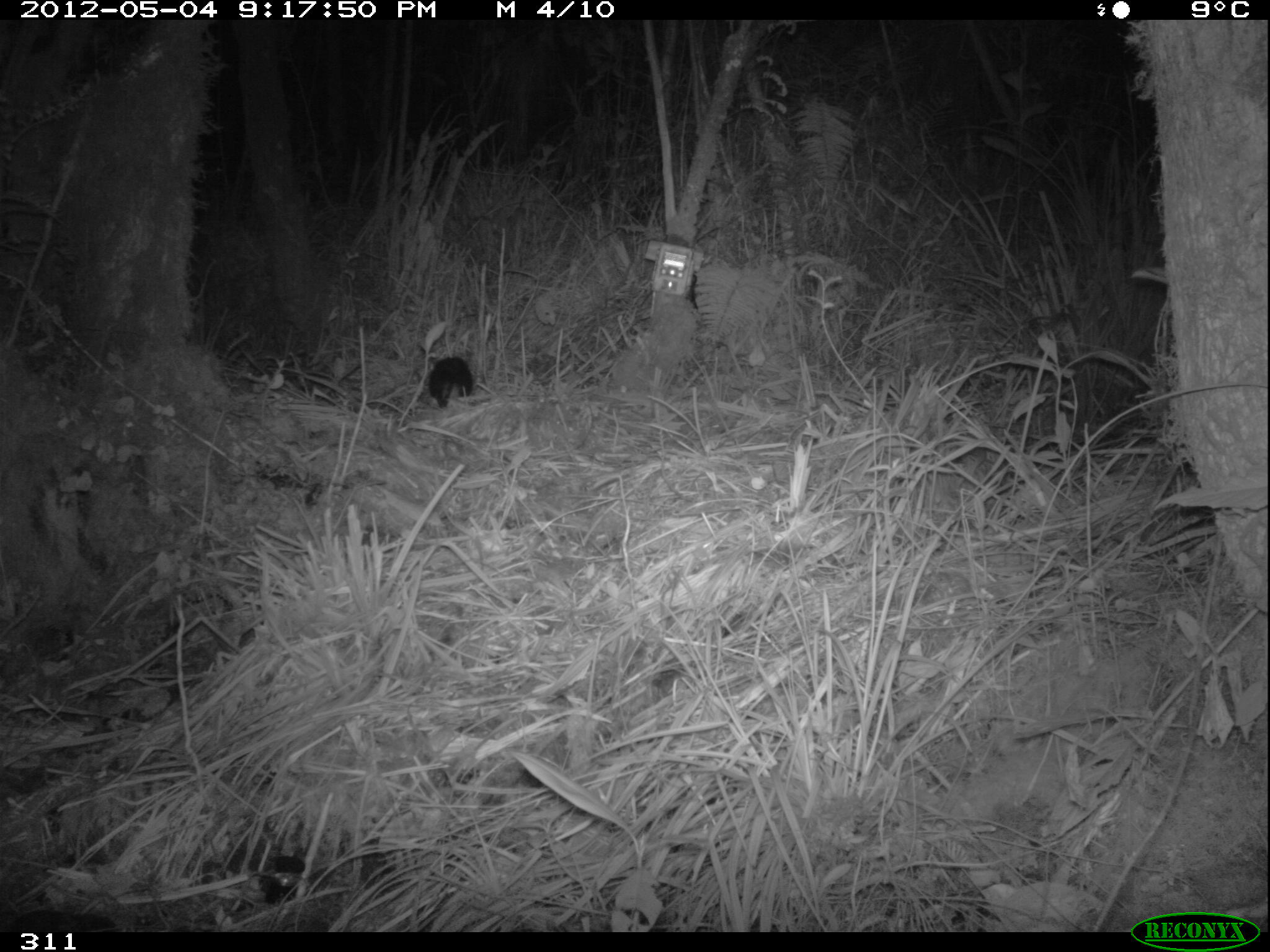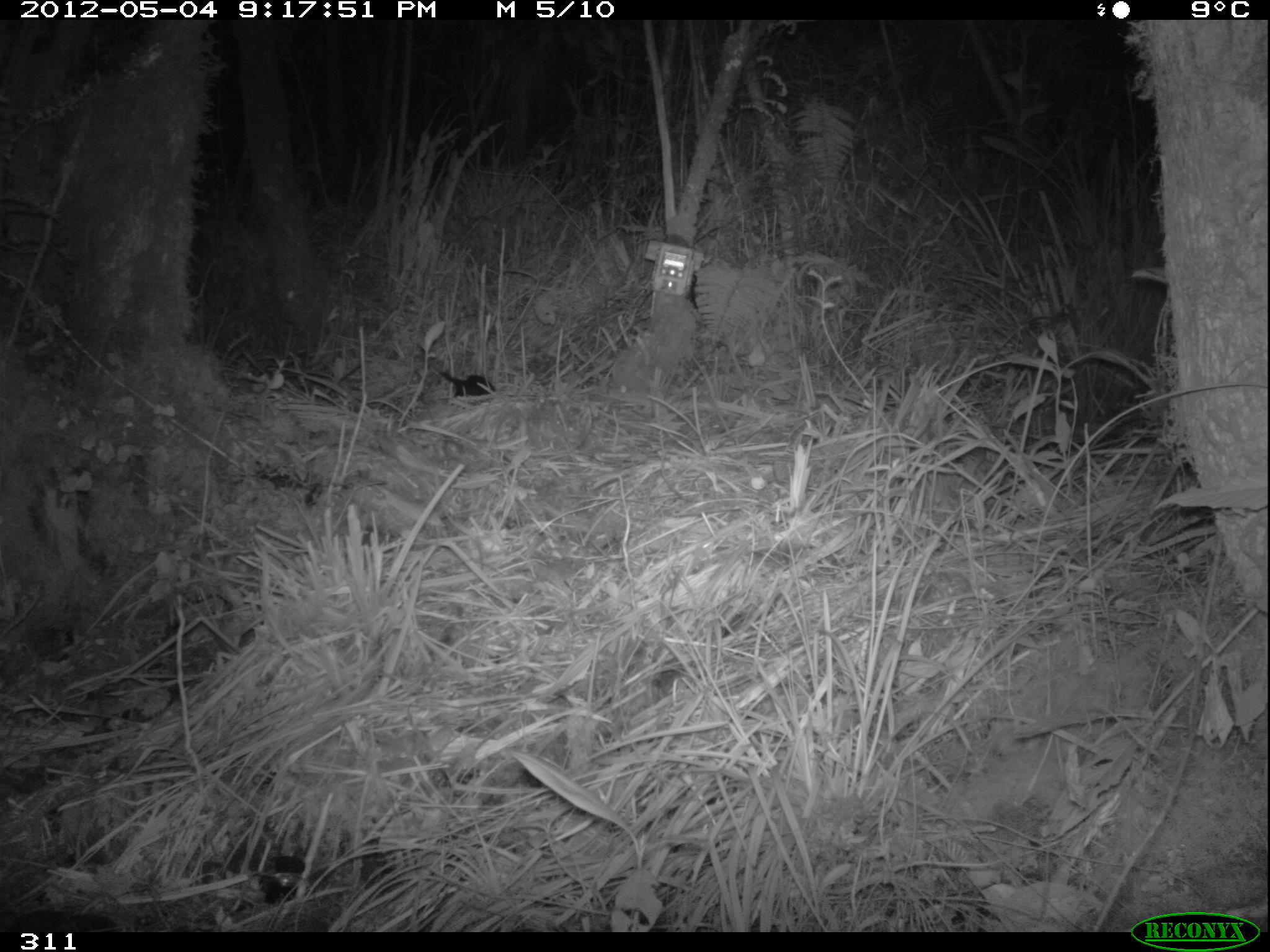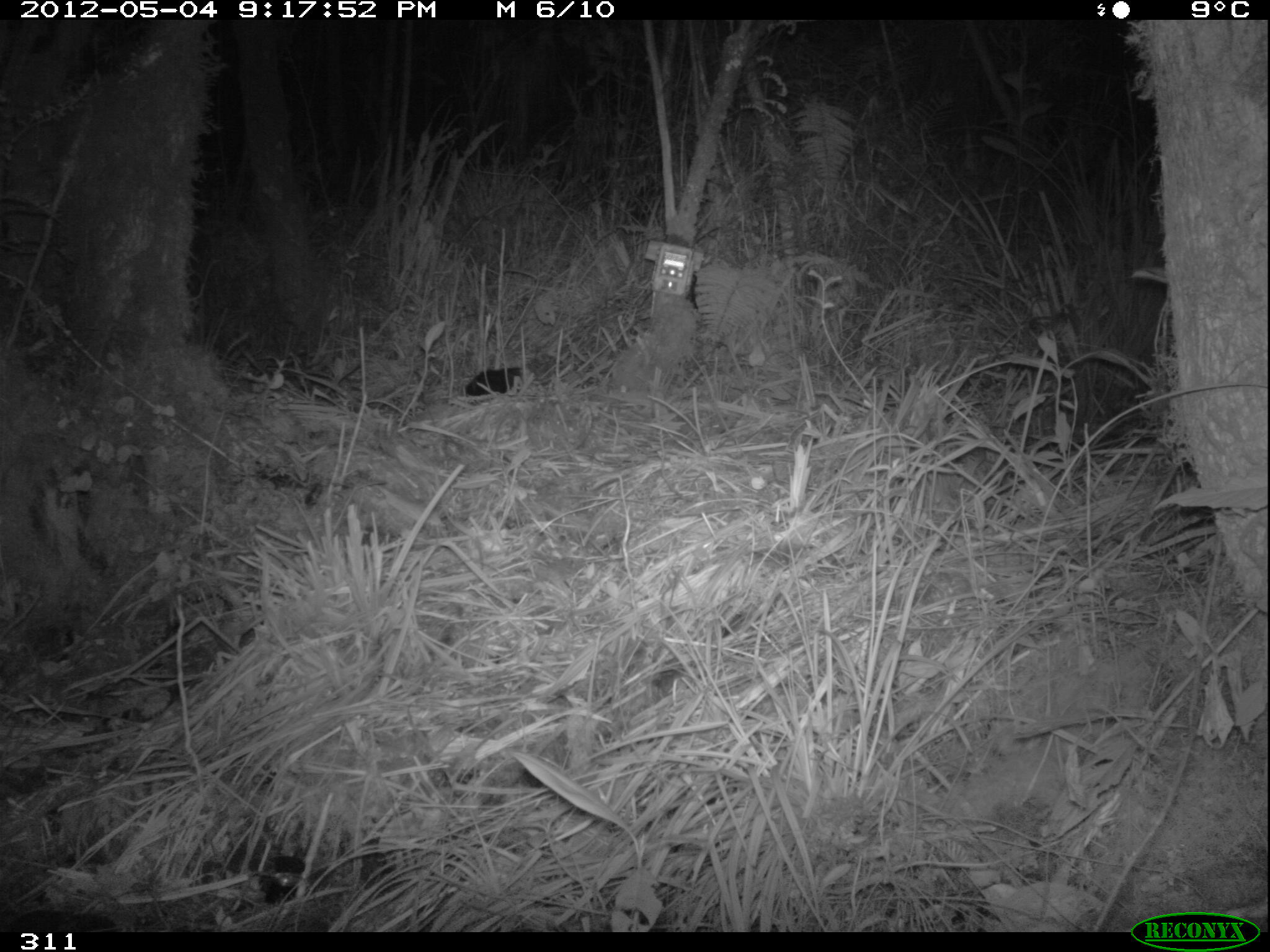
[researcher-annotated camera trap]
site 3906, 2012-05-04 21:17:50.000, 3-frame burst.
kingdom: Animalia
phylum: Chordata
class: Mammalia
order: Didelphimorphia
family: Didelphidae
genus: Didelphis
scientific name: Didelphis pernigra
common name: andean white-eared opossum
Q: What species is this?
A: Didelphis pernigra (andean white-eared opossum).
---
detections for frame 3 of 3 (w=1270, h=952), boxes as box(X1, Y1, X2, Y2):
didelphis pernigra: box(465, 366, 523, 396)